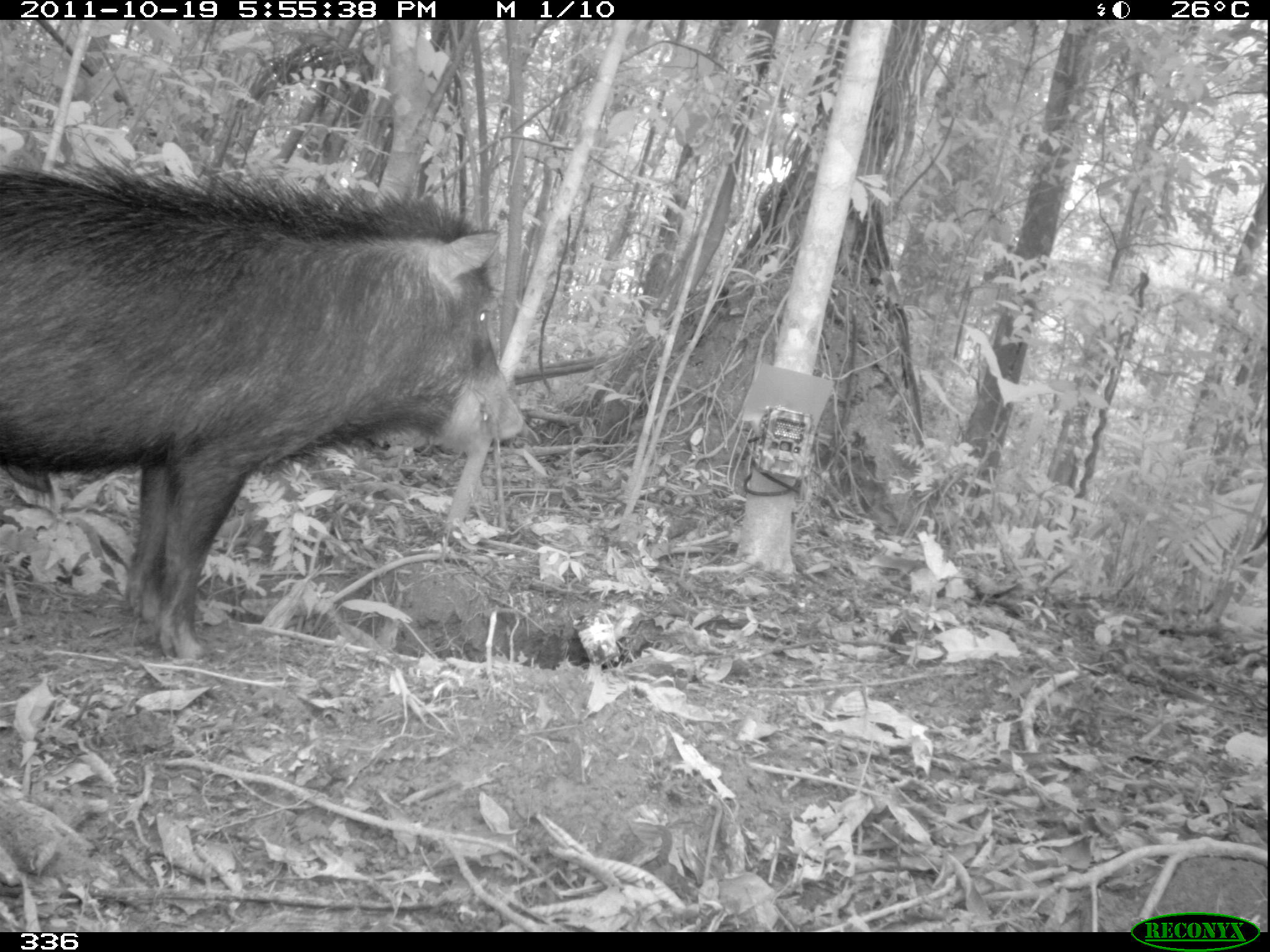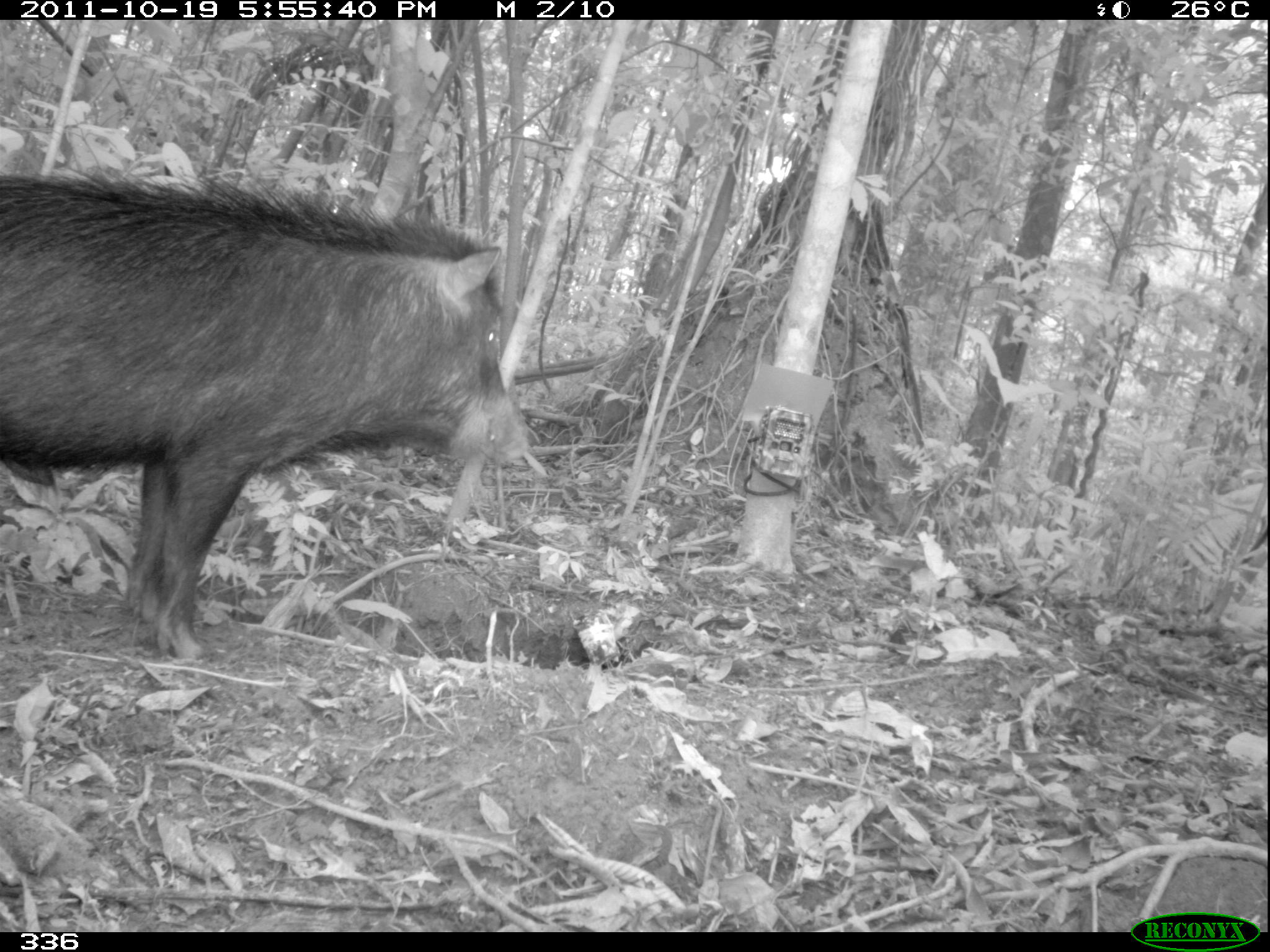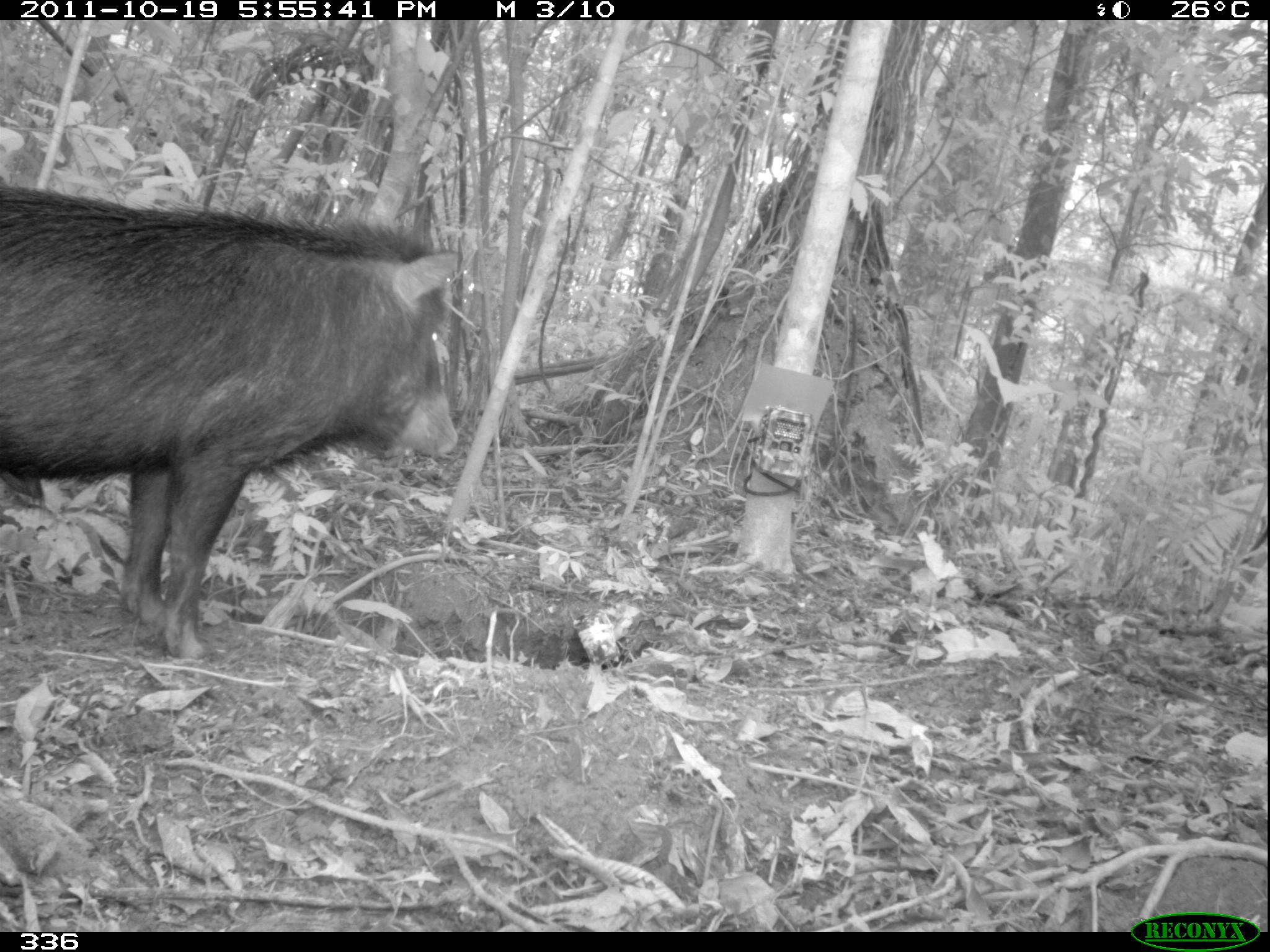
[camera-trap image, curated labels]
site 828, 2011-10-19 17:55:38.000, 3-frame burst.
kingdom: Animalia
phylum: Chordata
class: Mammalia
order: Artiodactyla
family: Tayassuidae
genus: Tayassu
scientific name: Tayassu pecari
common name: white-lipped peccary